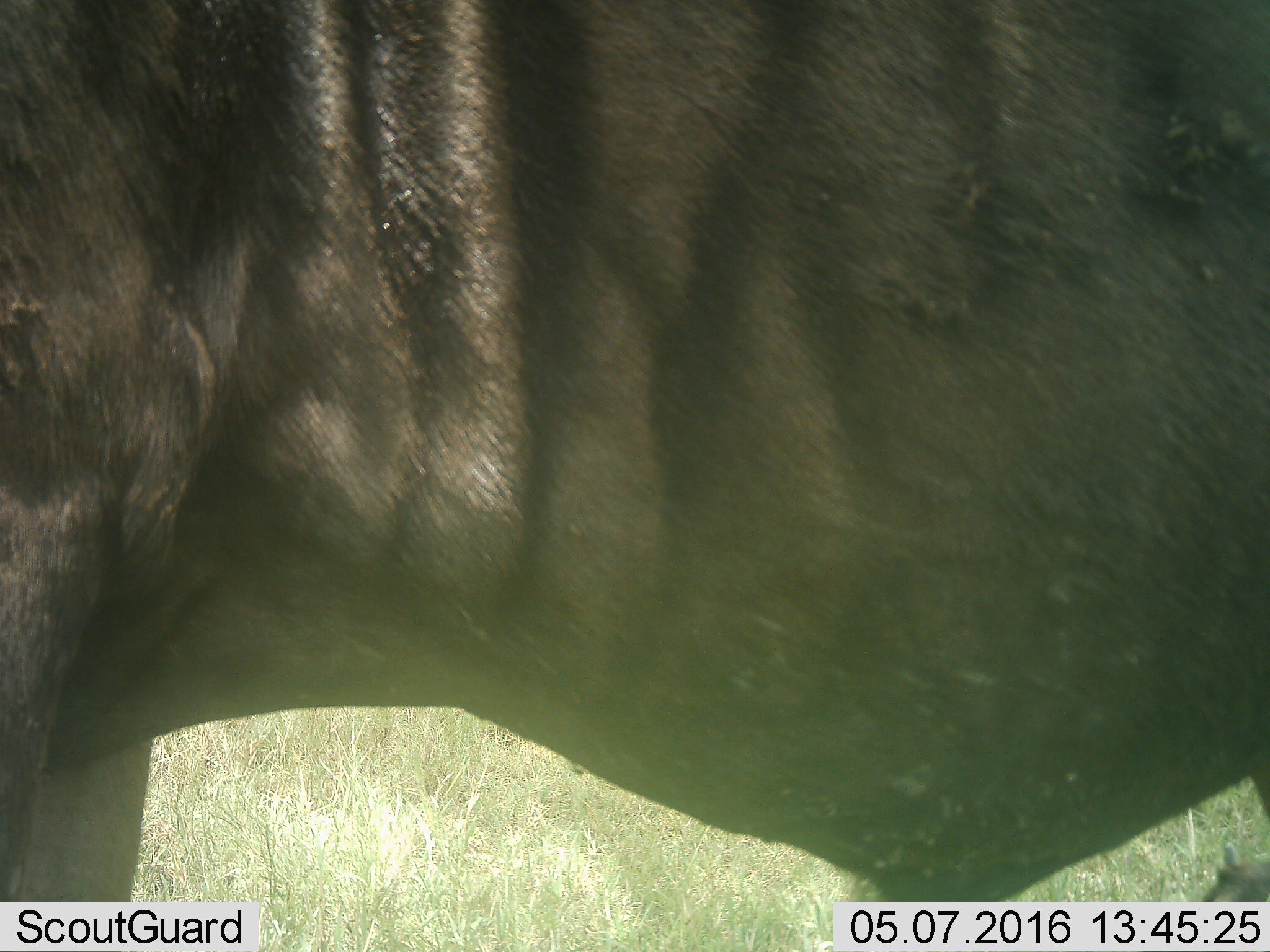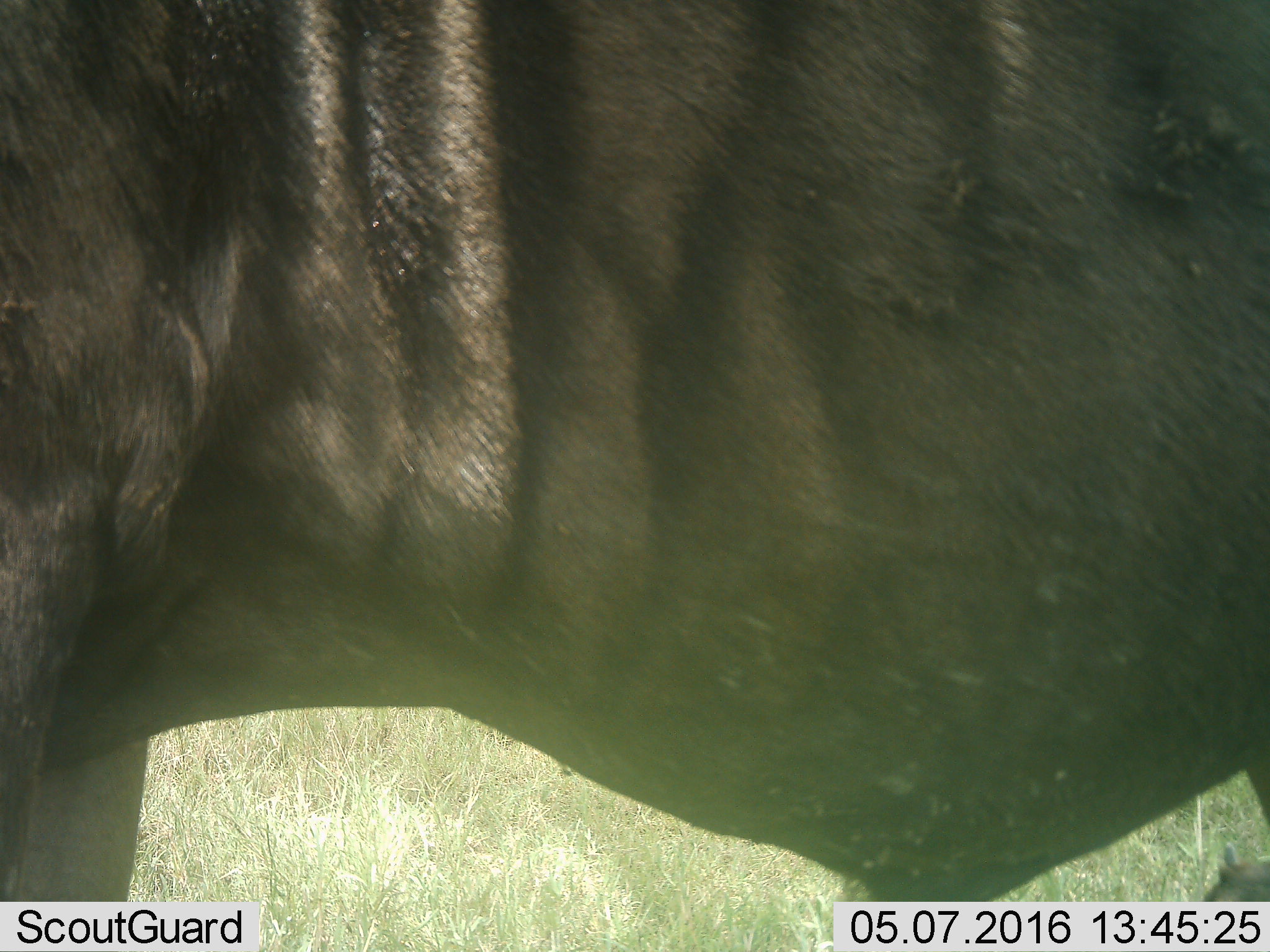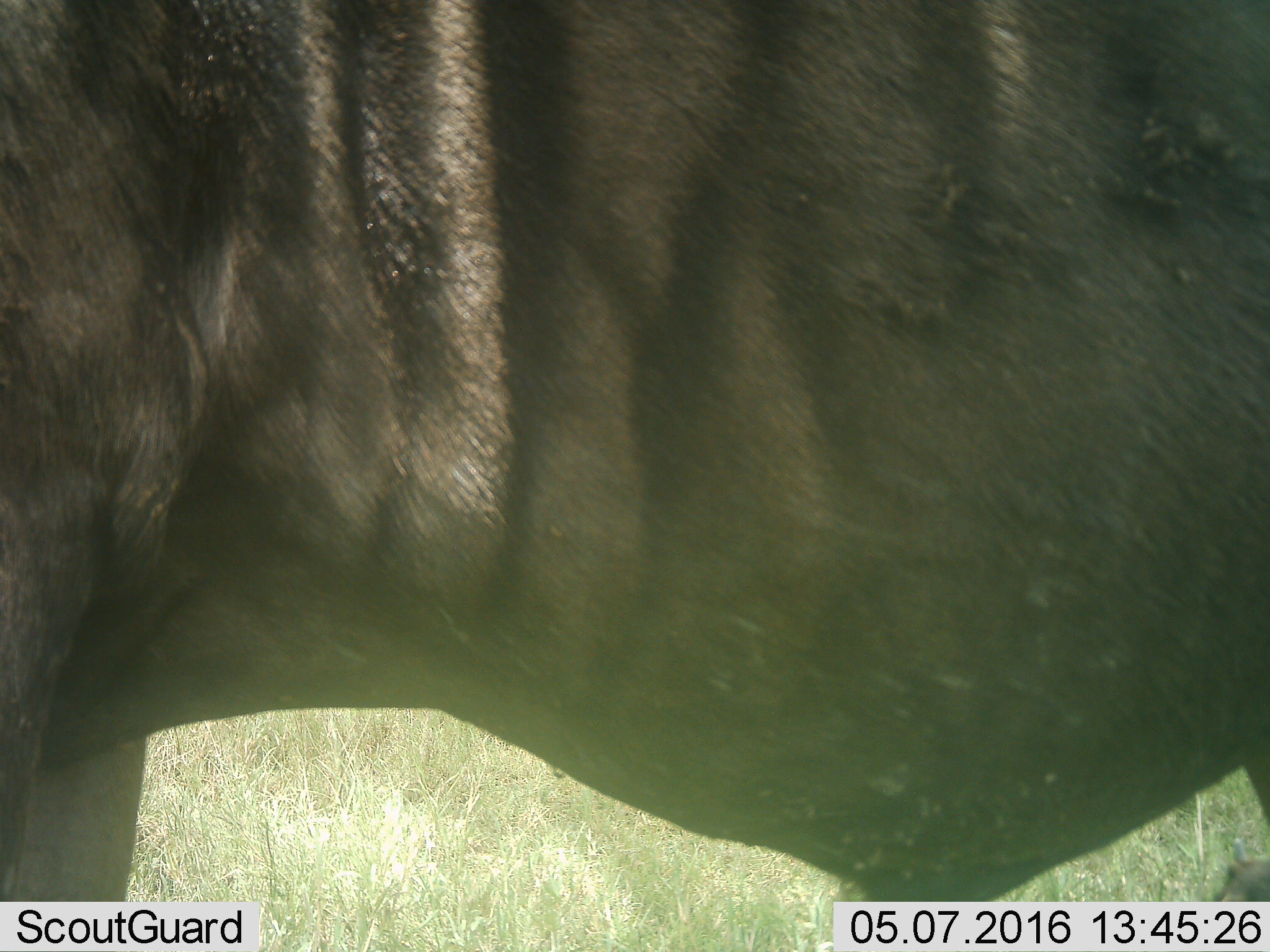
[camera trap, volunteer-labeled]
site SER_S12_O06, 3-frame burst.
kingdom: Animalia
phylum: Chordata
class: Mammalia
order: Artiodactyla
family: Bovidae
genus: Connochaetes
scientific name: Connochaetes taurinus taurinus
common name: blue wildebeest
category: wildebeestblue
Wildebeestblue (blue wildebeest) (Connochaetes taurinus taurinus), count 1. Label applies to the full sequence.